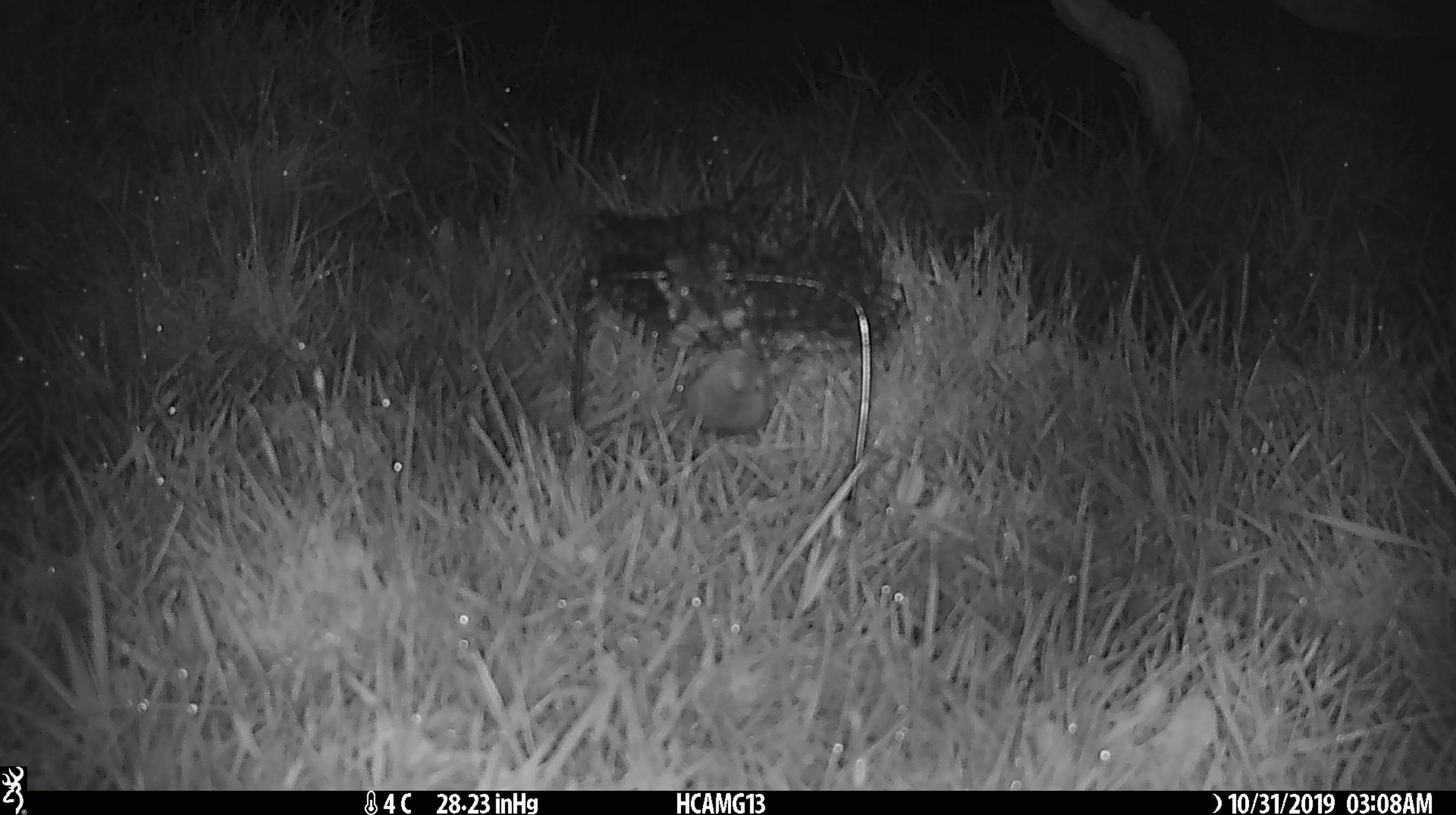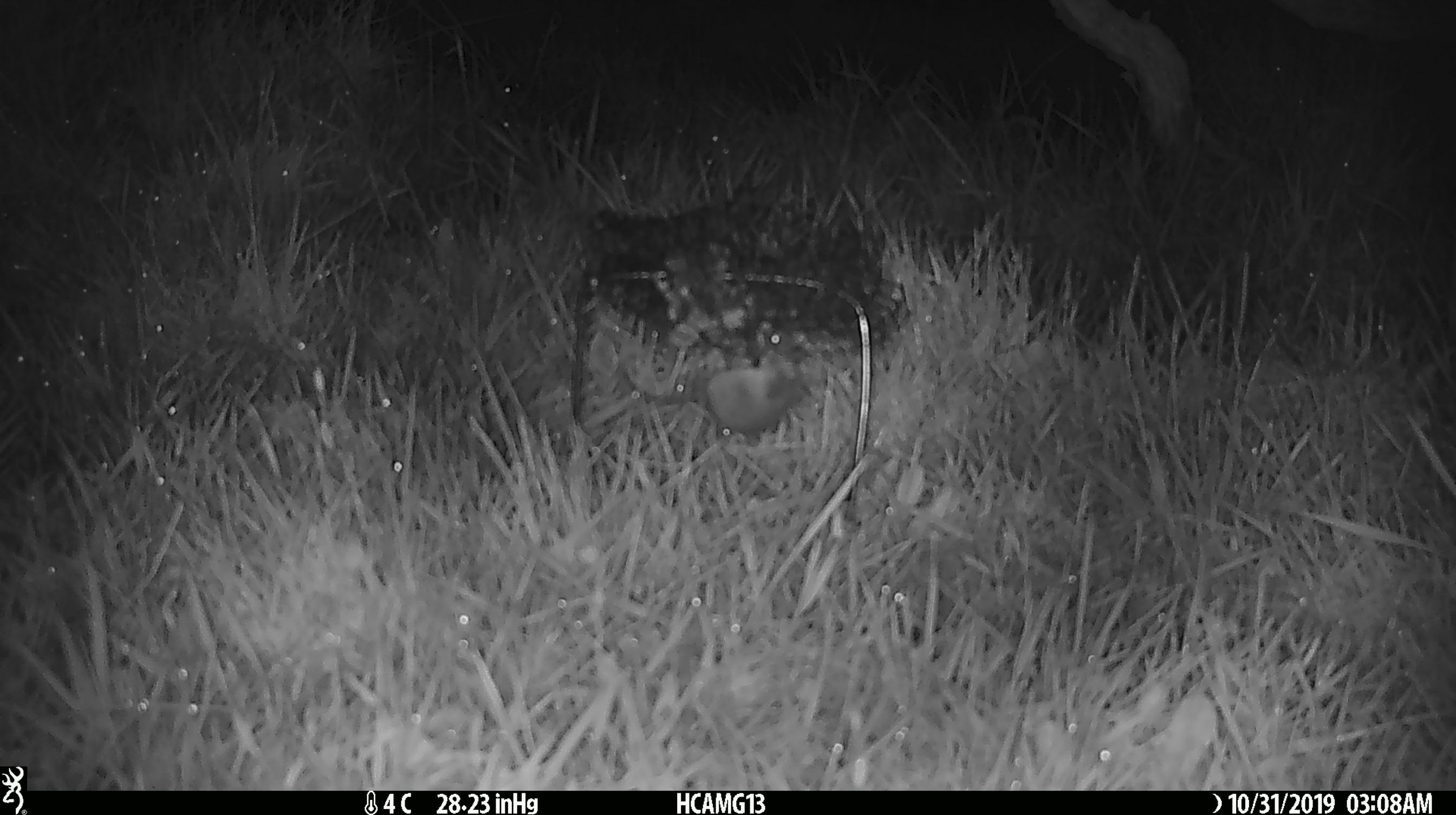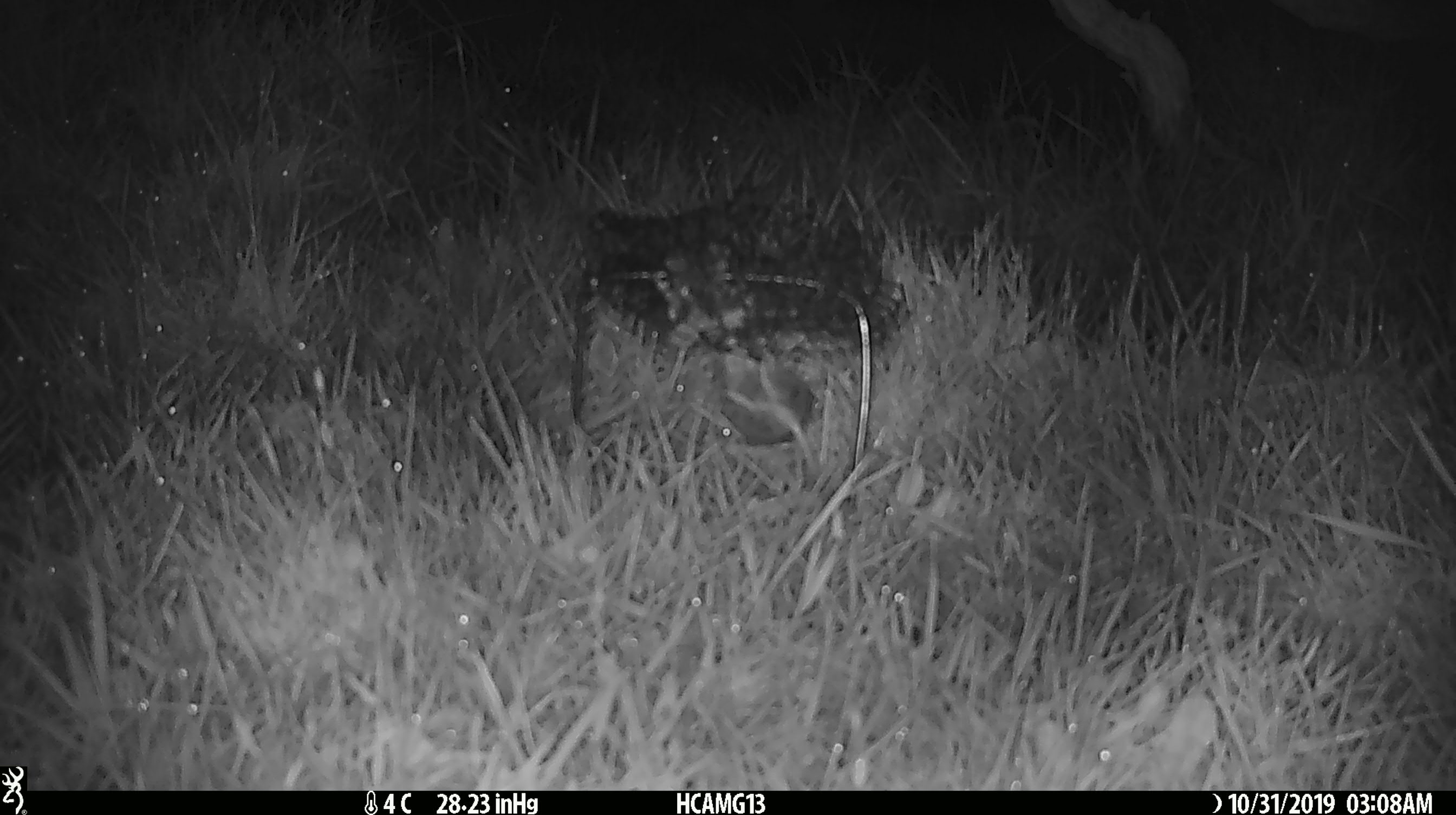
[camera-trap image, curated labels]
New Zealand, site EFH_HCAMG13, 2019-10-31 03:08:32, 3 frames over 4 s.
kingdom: Animalia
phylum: Chordata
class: Mammalia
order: Rodentia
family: Muridae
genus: Mus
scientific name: Mus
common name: mouse